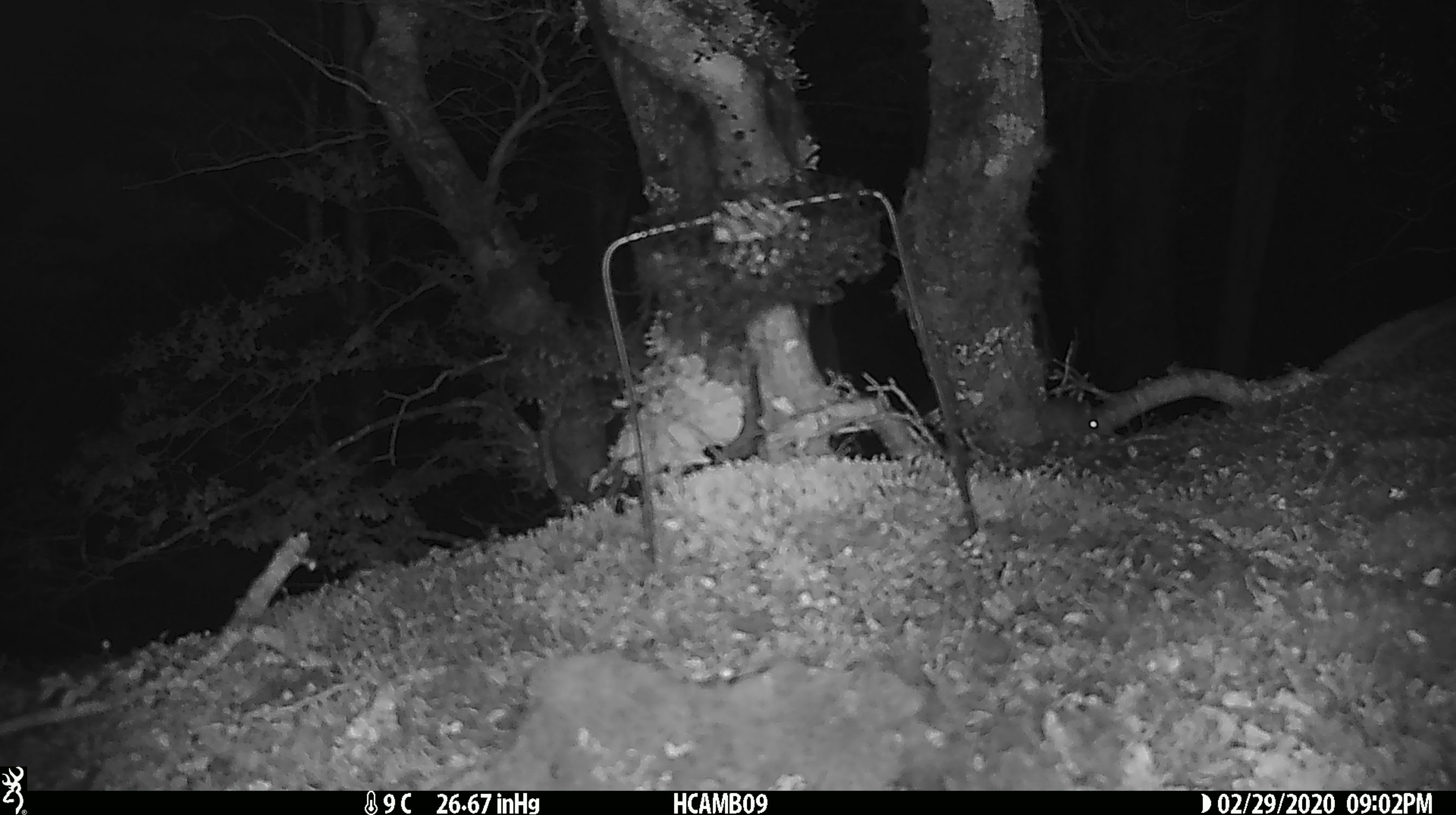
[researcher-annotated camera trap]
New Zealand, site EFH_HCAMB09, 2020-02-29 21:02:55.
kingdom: Animalia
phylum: Chordata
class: Mammalia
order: Rodentia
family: Muridae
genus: Mus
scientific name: Mus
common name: mouse